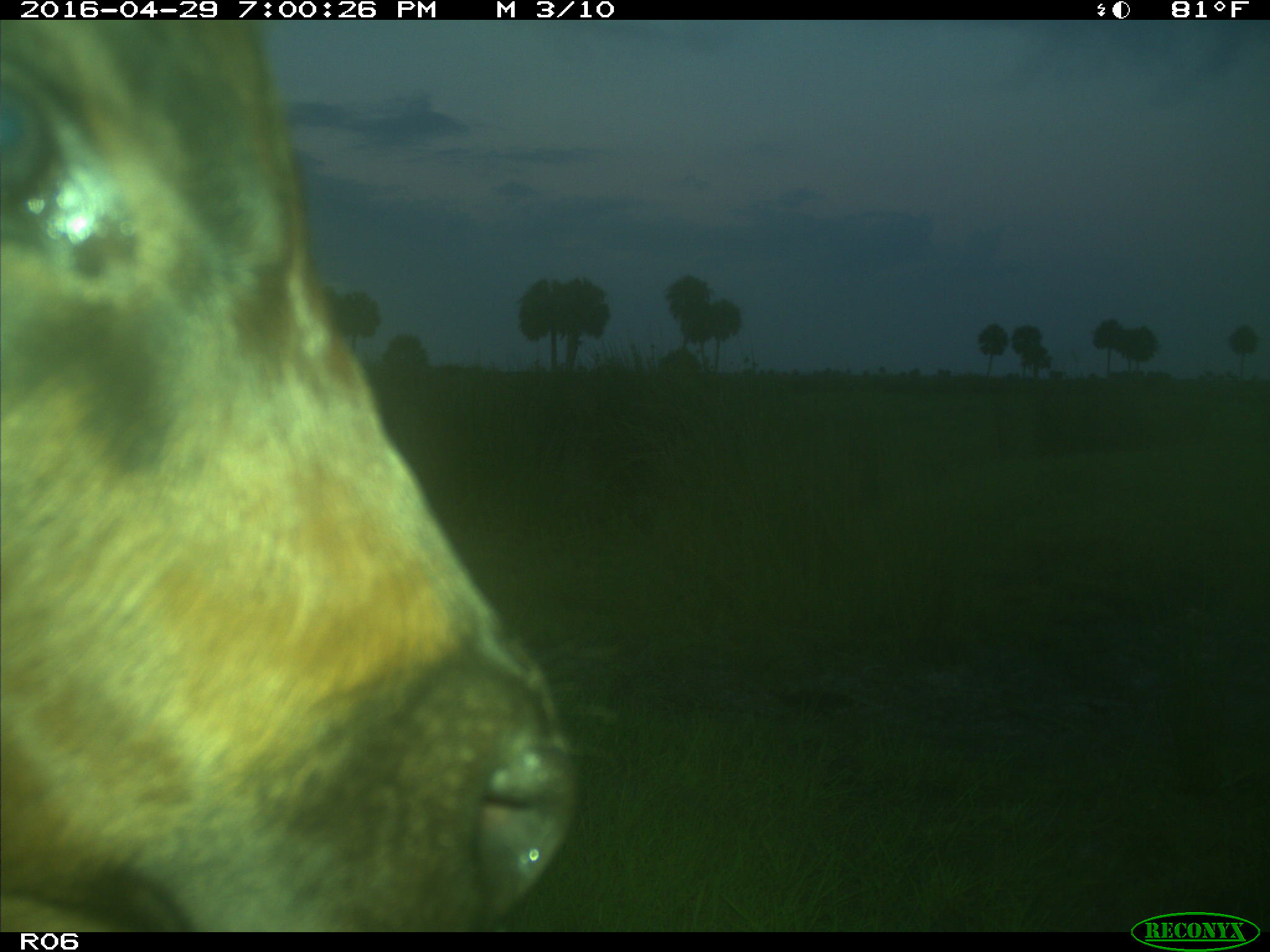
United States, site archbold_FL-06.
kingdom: Animalia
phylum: Chordata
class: Mammalia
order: Artiodactyla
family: Bovidae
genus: Bos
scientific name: Bos taurus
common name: domestic cow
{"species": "Bos taurus (domestic cow)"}